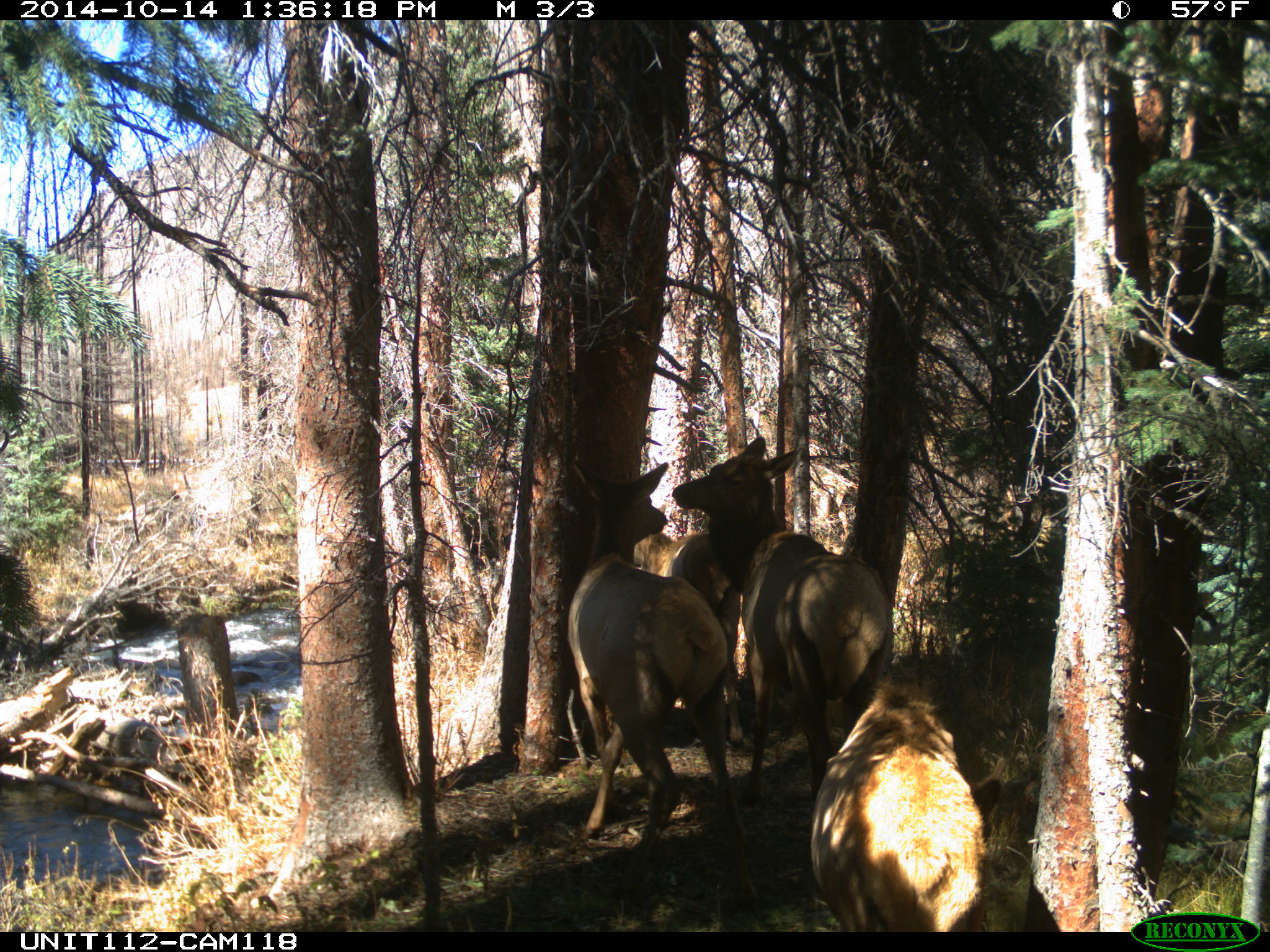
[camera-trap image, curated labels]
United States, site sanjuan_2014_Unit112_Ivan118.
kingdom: Animalia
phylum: Chordata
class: Mammalia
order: Artiodactyla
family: Cervidae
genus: Cervus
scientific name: Cervus elaphus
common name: red deer